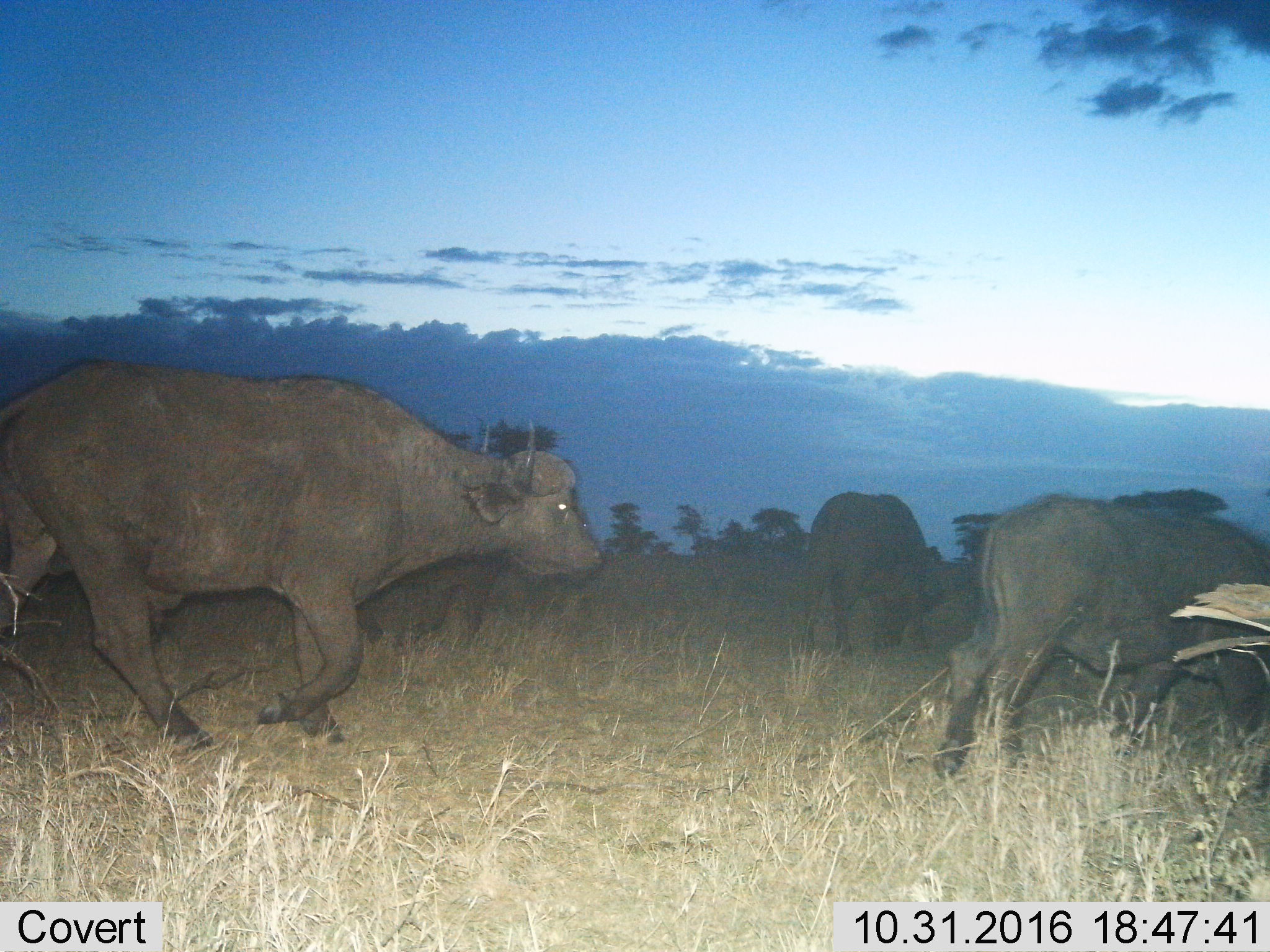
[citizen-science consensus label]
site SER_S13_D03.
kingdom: Animalia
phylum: Chordata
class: Mammalia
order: Artiodactyla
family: Bovidae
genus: Syncerus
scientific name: Syncerus caffer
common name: african buffalo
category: buffalo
Buffalo (african buffalo) (Syncerus caffer), count 3. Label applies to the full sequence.